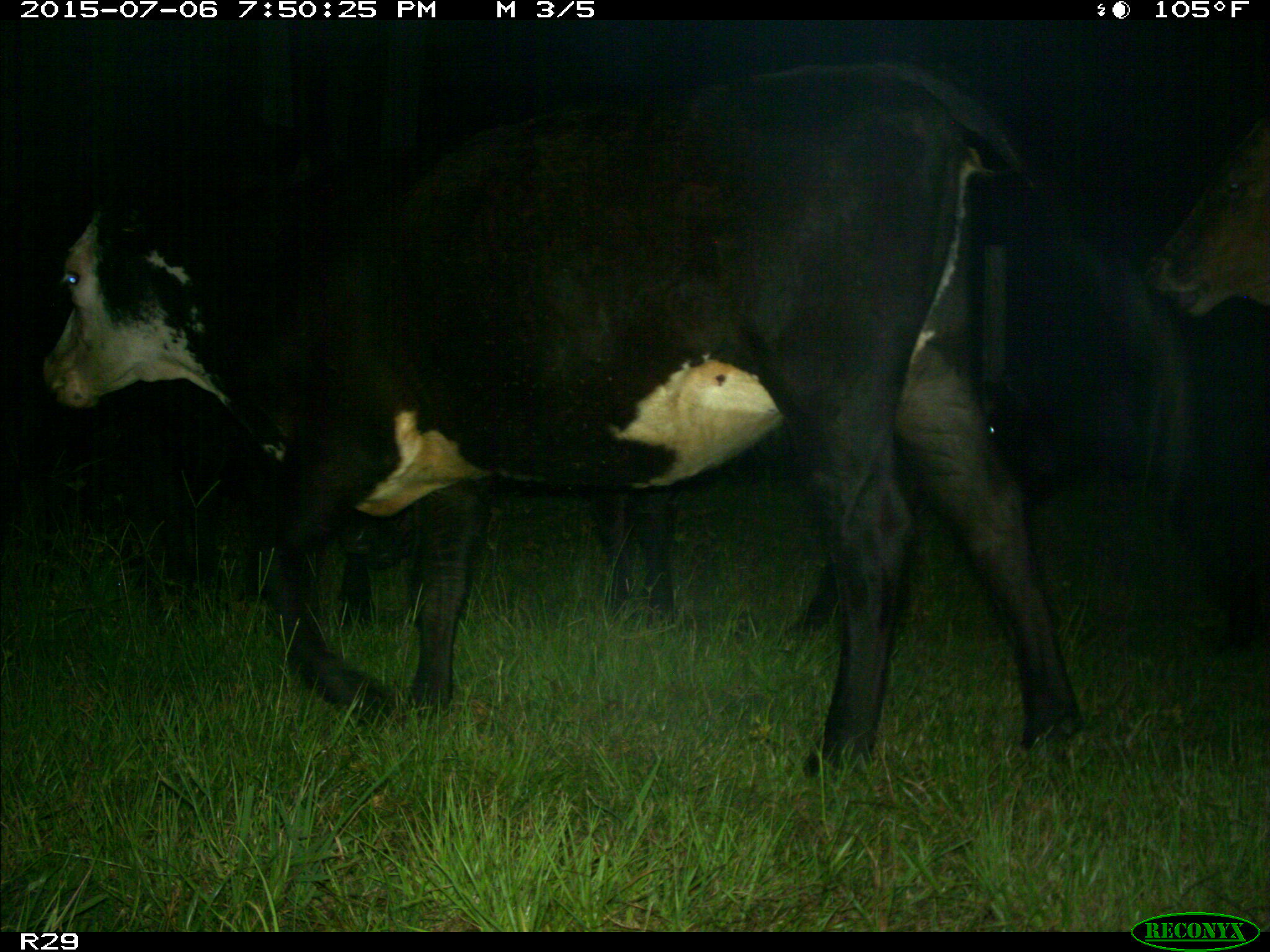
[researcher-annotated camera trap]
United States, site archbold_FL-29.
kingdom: Animalia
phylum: Chordata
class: Mammalia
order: Artiodactyla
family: Bovidae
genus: Bos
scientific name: Bos taurus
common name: domestic cow